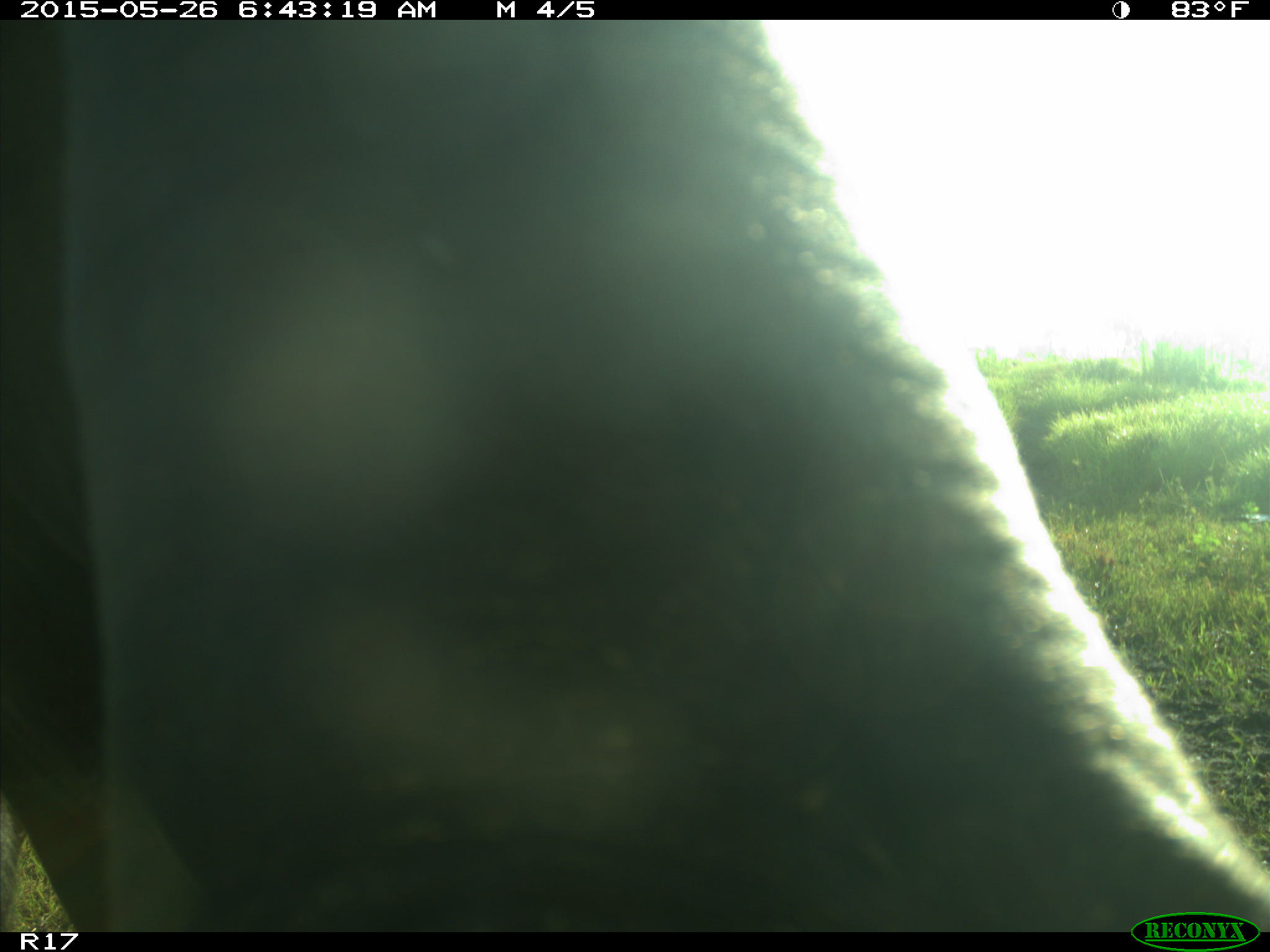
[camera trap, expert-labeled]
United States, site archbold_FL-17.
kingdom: Animalia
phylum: Chordata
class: Mammalia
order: Artiodactyla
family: Bovidae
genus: Bos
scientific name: Bos taurus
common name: domestic cow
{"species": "Bos taurus (domestic cow)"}